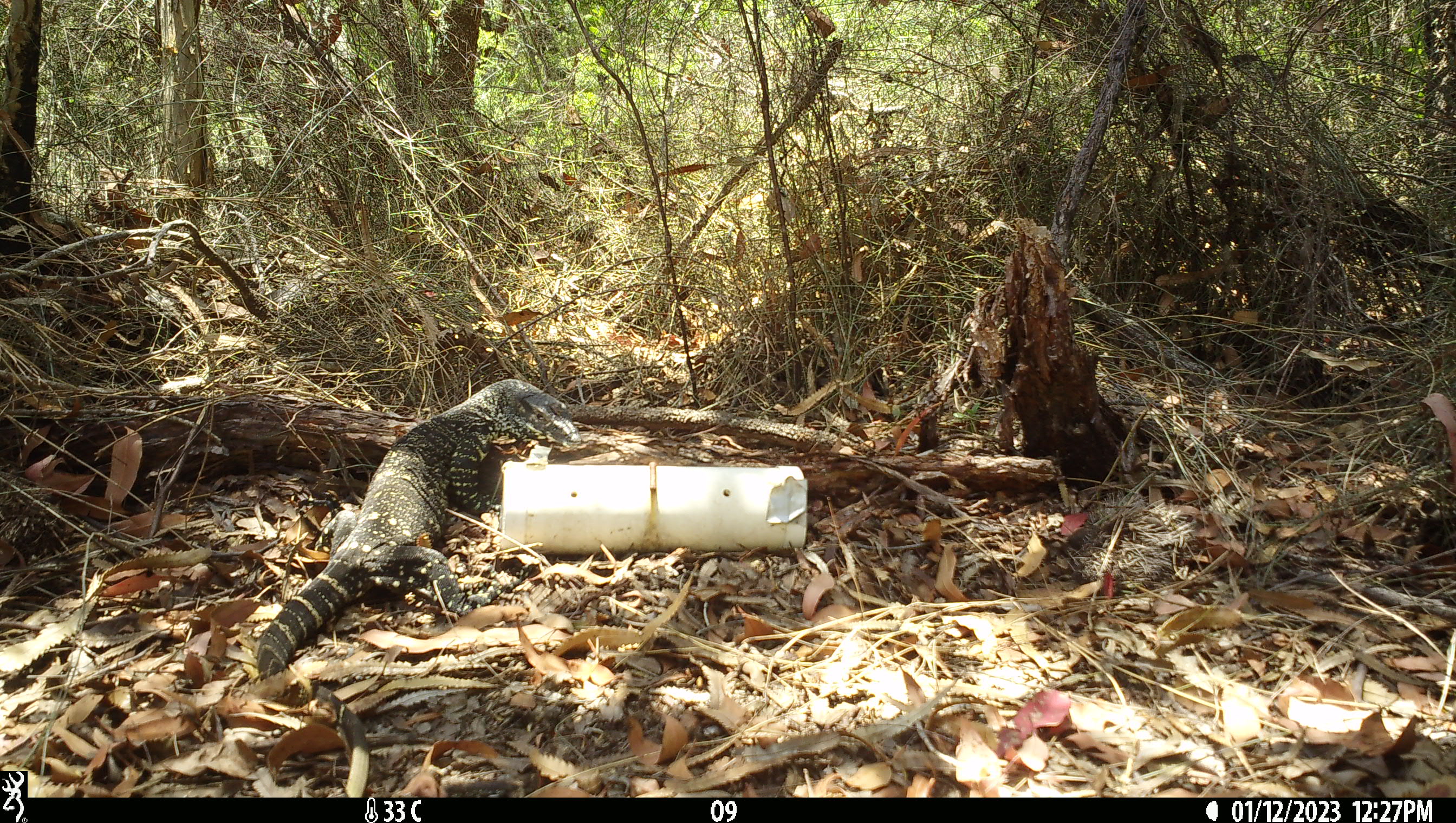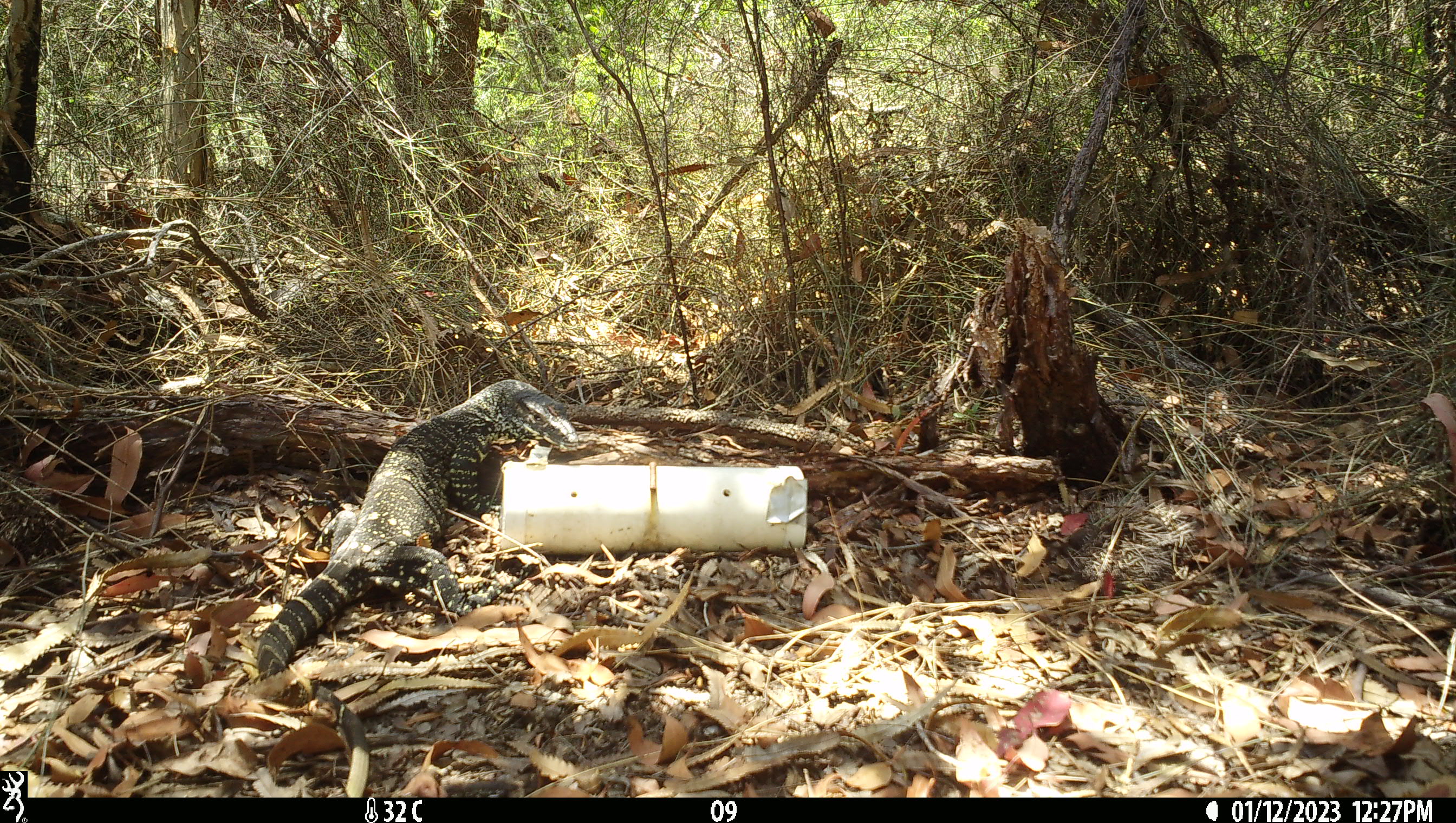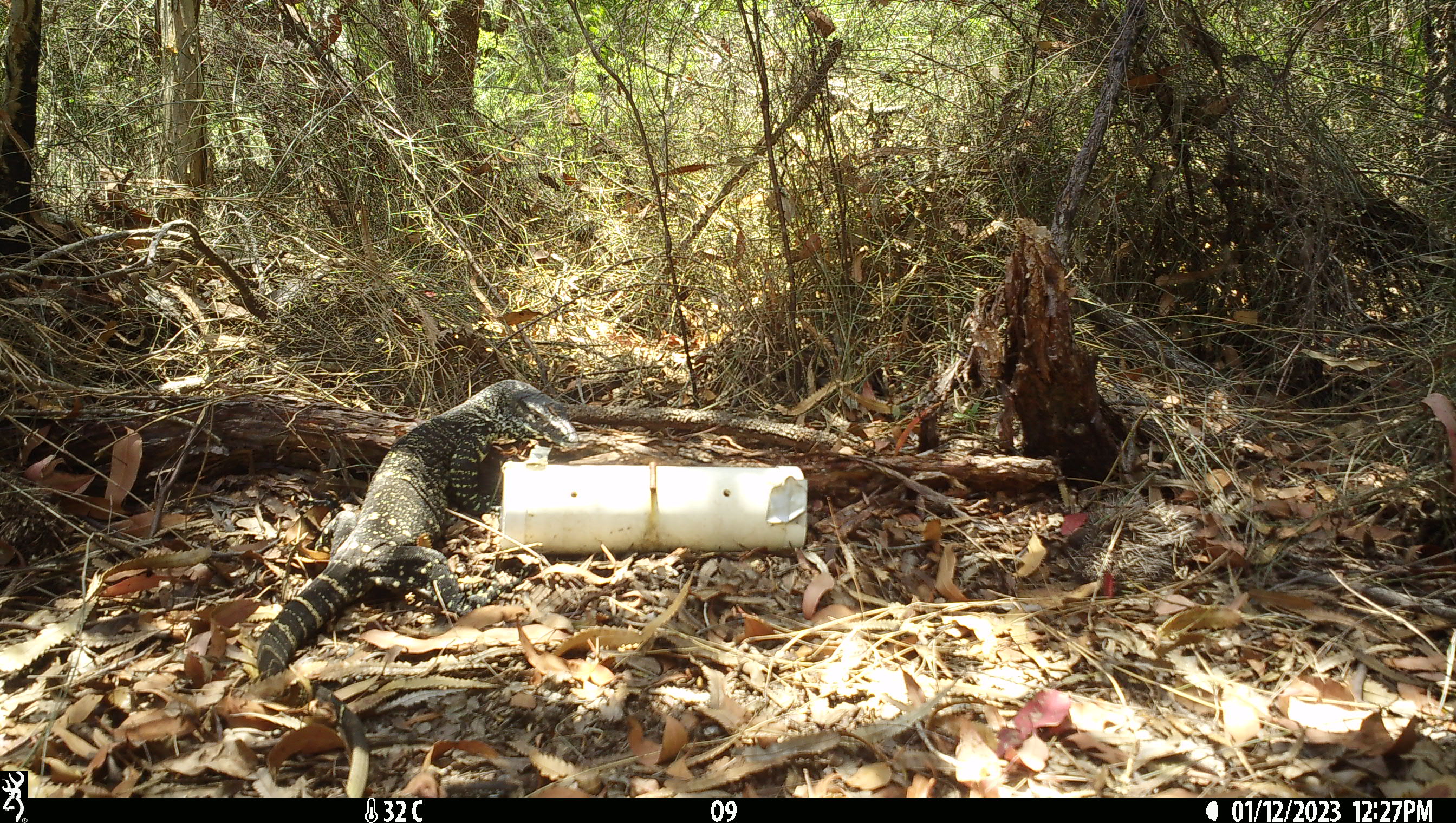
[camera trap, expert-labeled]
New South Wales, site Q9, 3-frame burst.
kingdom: Animalia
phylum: Chordata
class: Reptilia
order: Squamata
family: Varanidae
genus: Varanus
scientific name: Varanus varius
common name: lace monitor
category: goanna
Goanna (lace monitor) (Varanus varius).